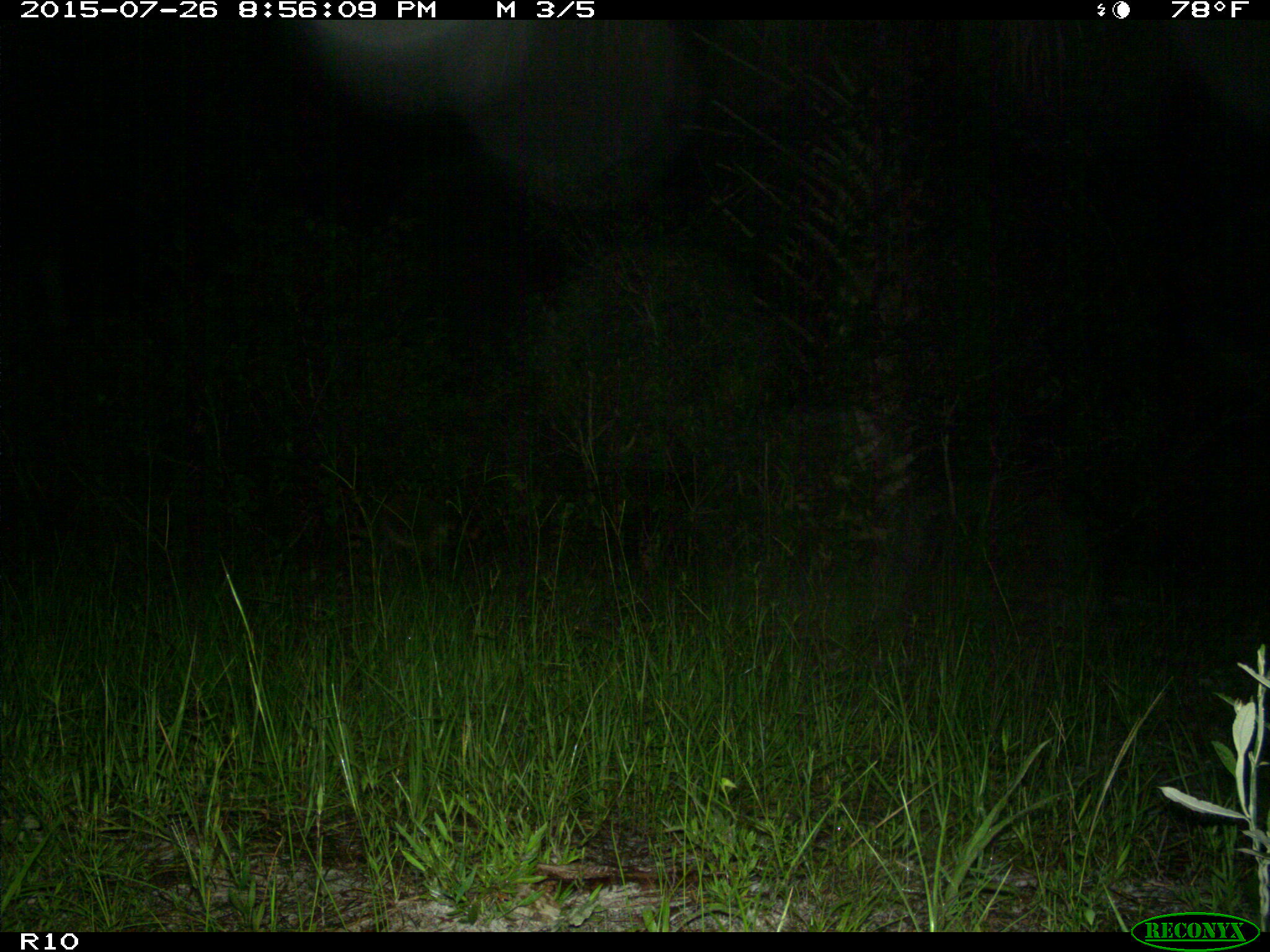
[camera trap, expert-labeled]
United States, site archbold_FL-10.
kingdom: Animalia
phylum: Chordata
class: Mammalia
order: Carnivora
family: Procyonidae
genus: Procyon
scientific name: Procyon lotor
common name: common raccoon